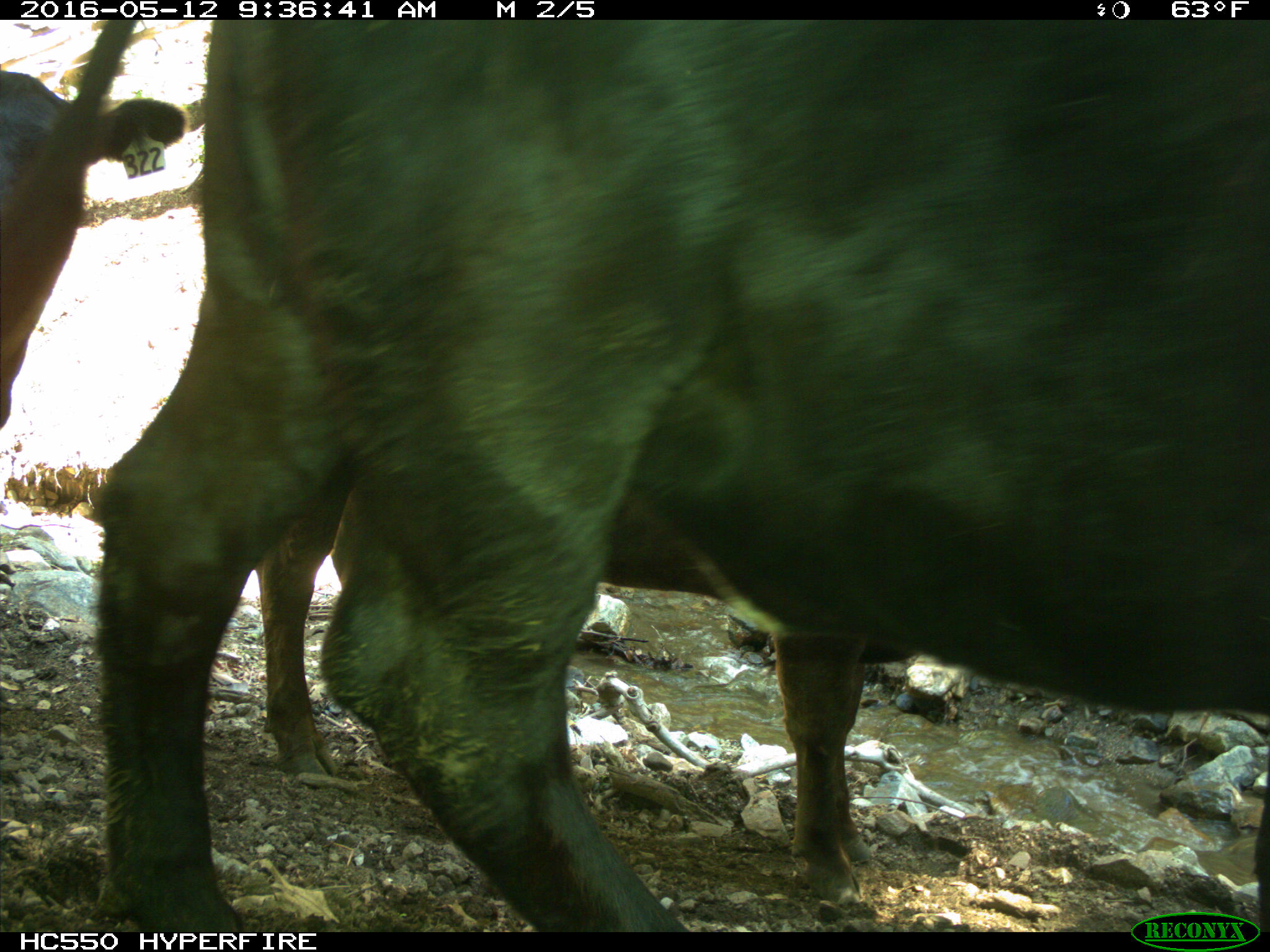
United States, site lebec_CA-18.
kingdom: Animalia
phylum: Chordata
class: Mammalia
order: Artiodactyla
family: Bovidae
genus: Bos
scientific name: Bos taurus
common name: domestic cow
Bos taurus (domestic cow).